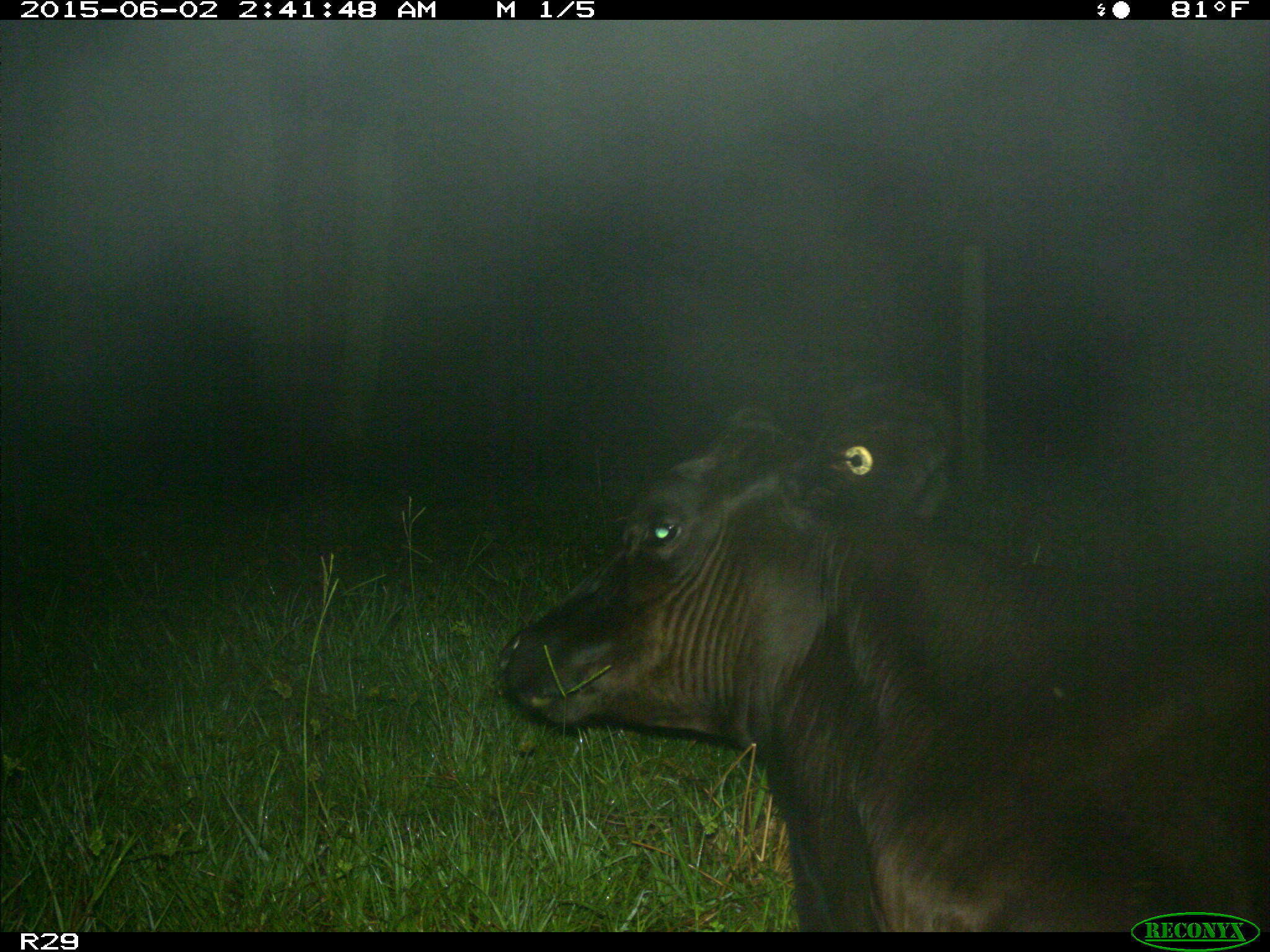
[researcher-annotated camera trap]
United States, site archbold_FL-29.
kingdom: Animalia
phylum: Chordata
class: Mammalia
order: Artiodactyla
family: Bovidae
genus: Bos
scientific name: Bos taurus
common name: domestic cow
Bos taurus (domestic cow).